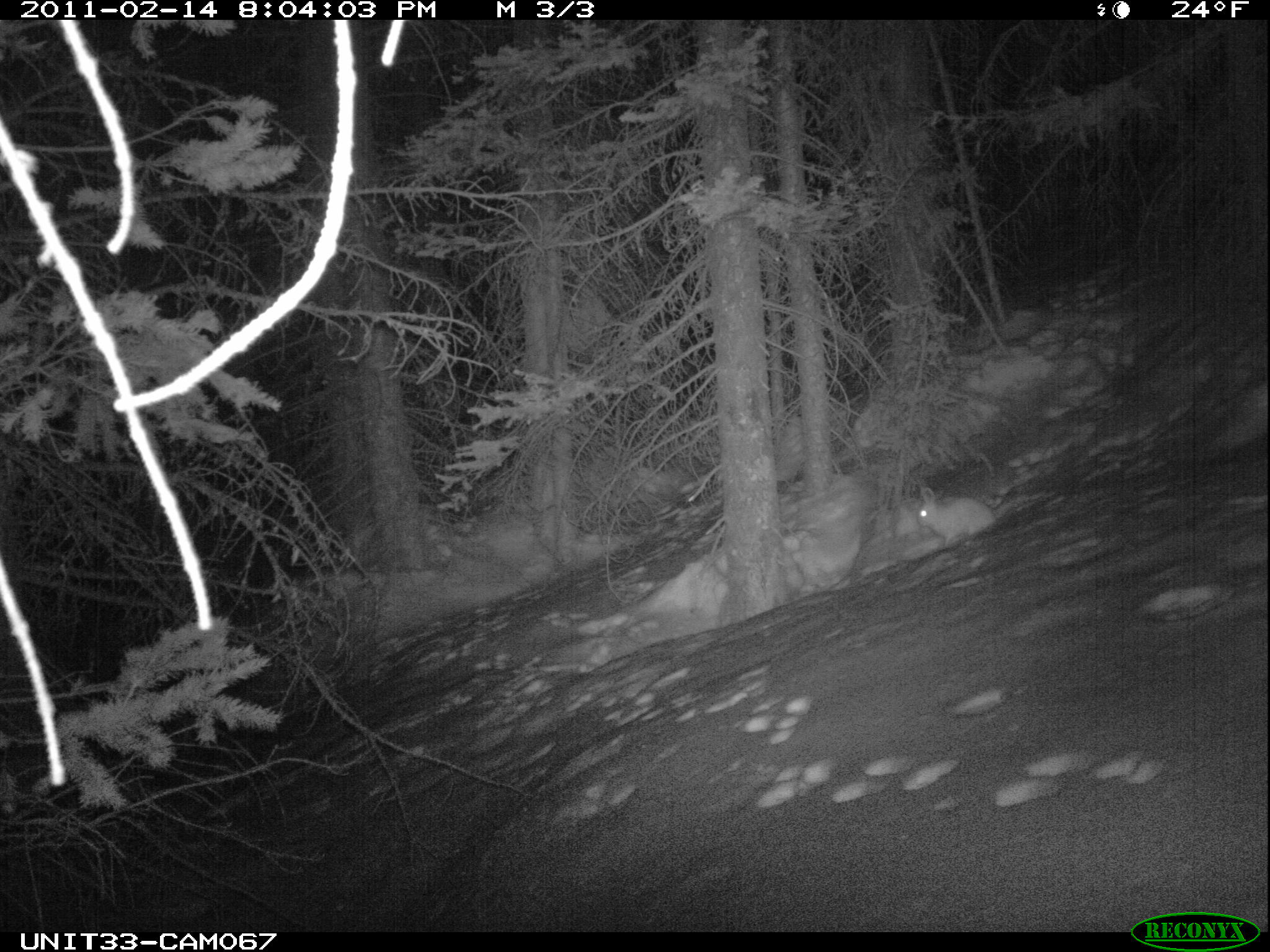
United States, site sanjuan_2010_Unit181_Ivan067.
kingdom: Animalia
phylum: Chordata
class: Mammalia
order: Lagomorpha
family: Leporidae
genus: Lepus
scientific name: Lepus americanus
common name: snowshoe hare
Lepus americanus (snowshoe hare).